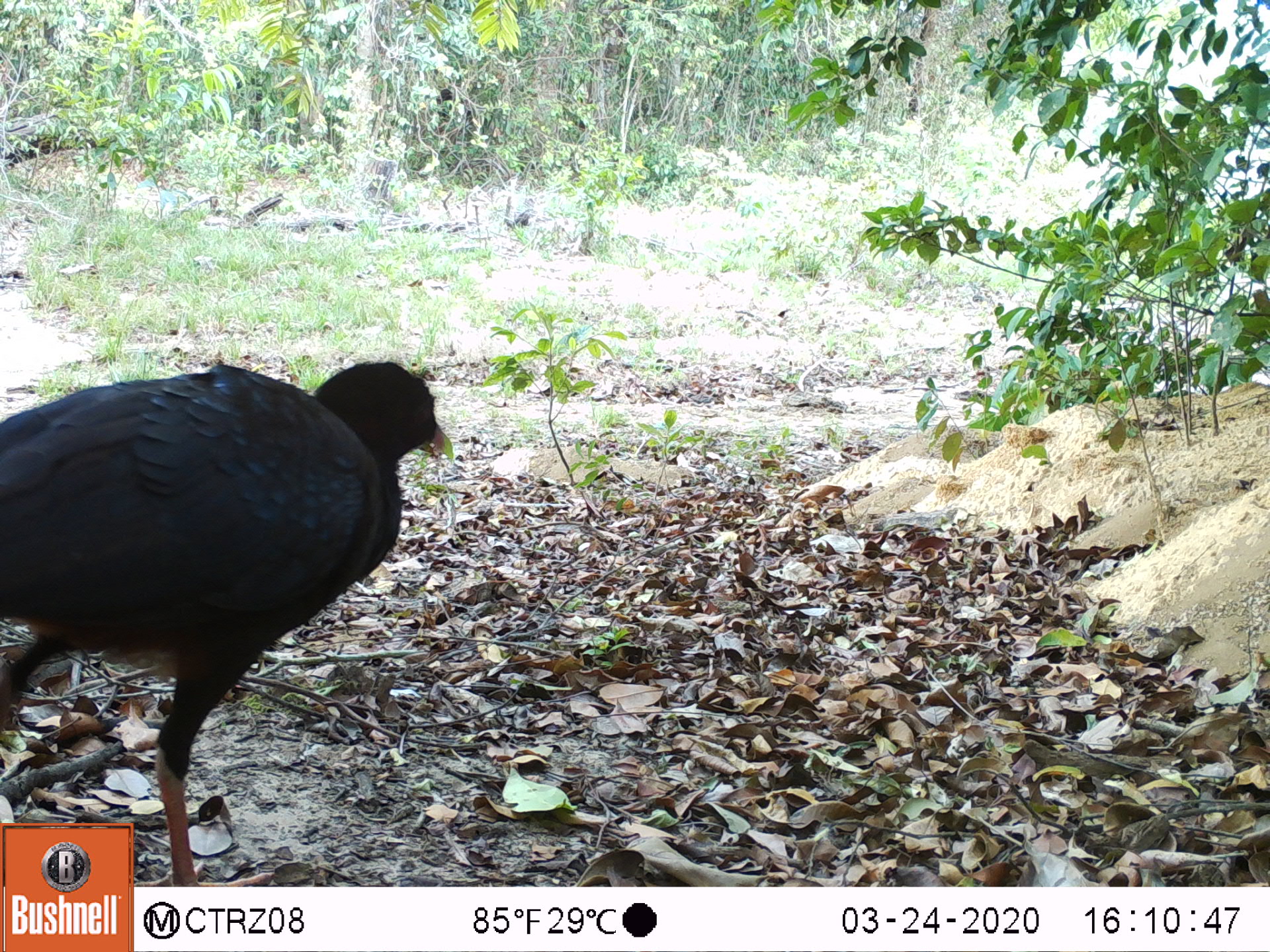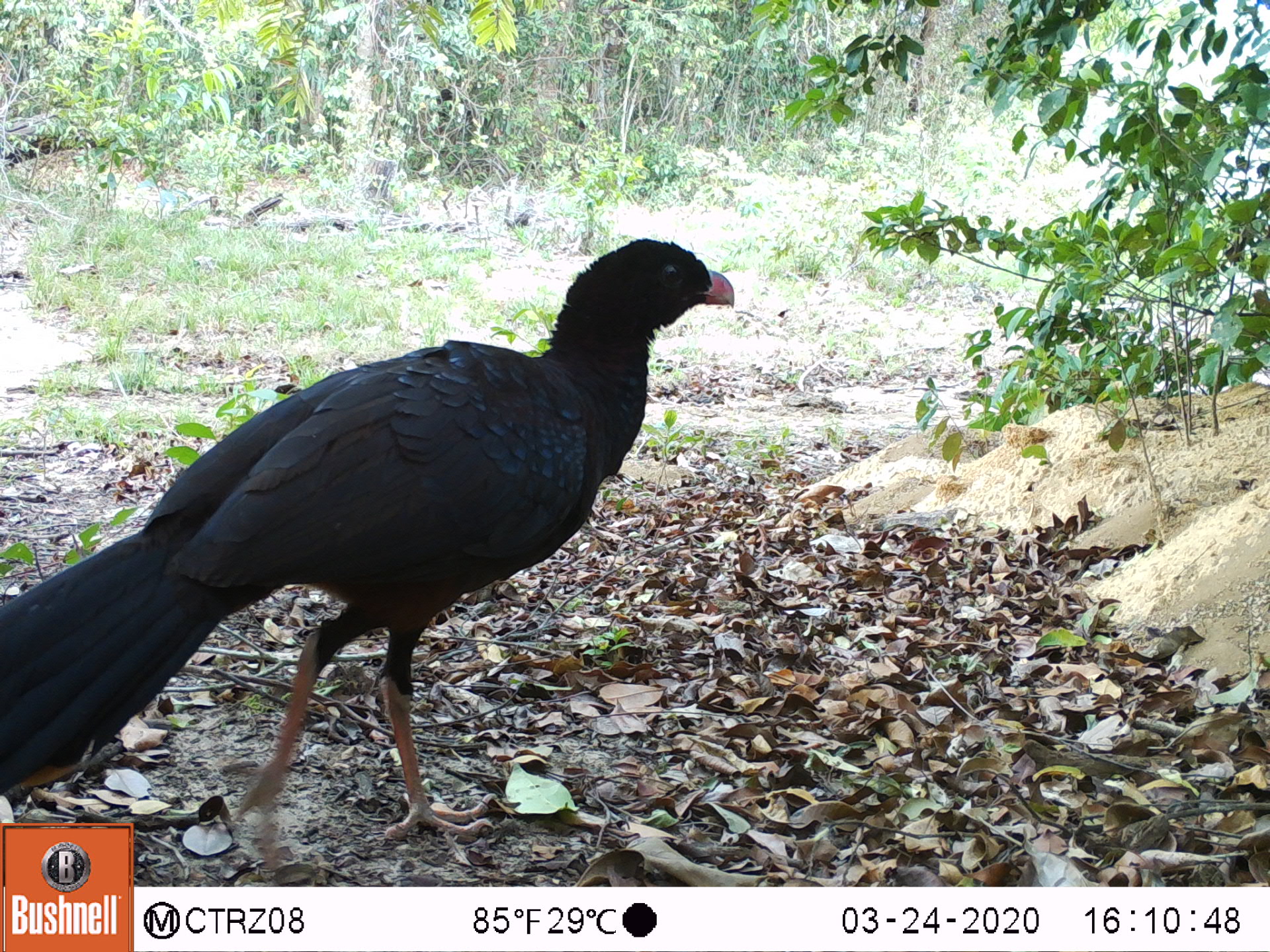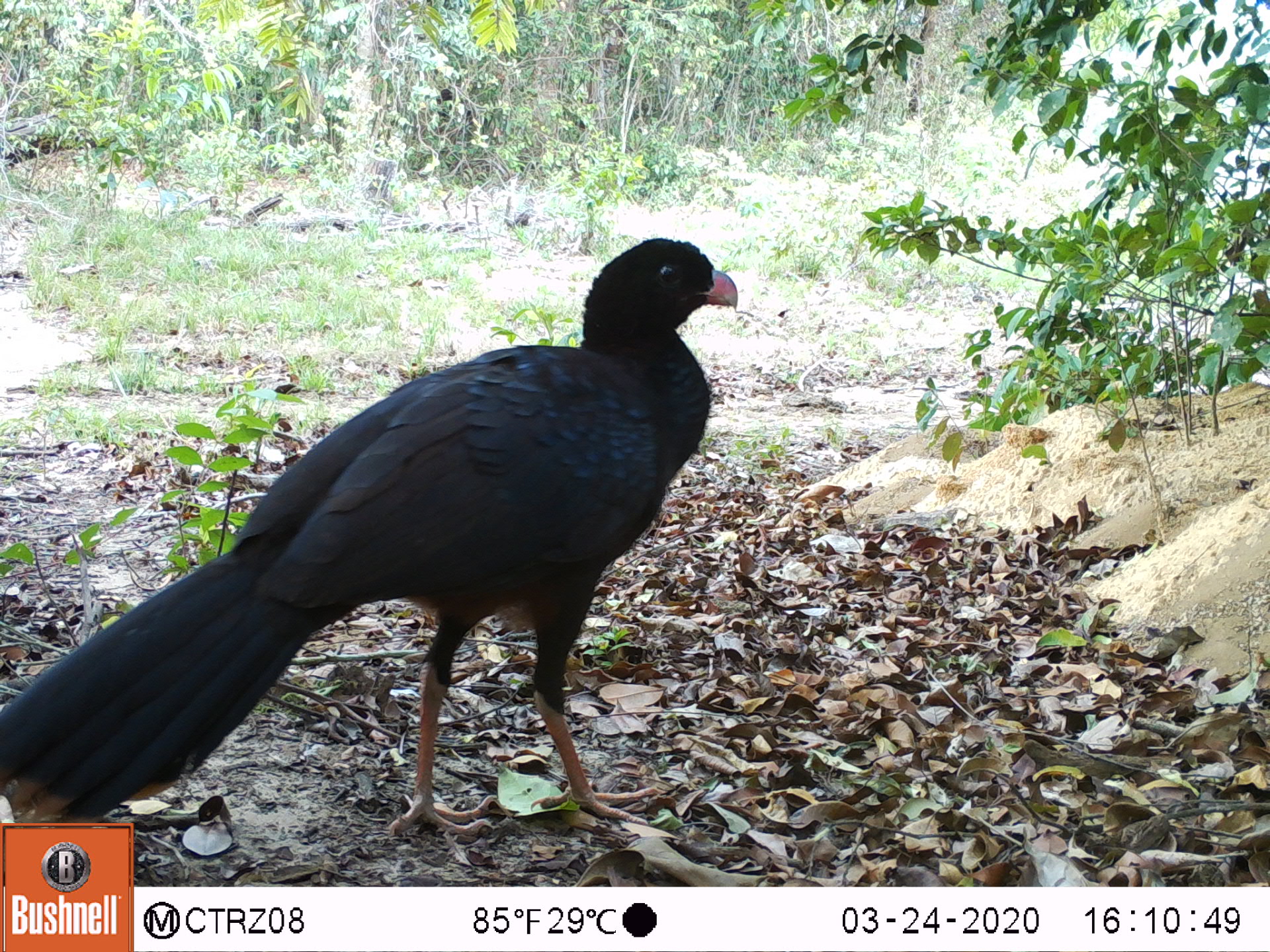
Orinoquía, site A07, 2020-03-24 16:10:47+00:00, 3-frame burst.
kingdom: Animalia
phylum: Chordata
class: Aves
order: Galliformes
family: Cracidae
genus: Mitu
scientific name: Mitu salvini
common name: salvin's currasow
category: salvins curassow